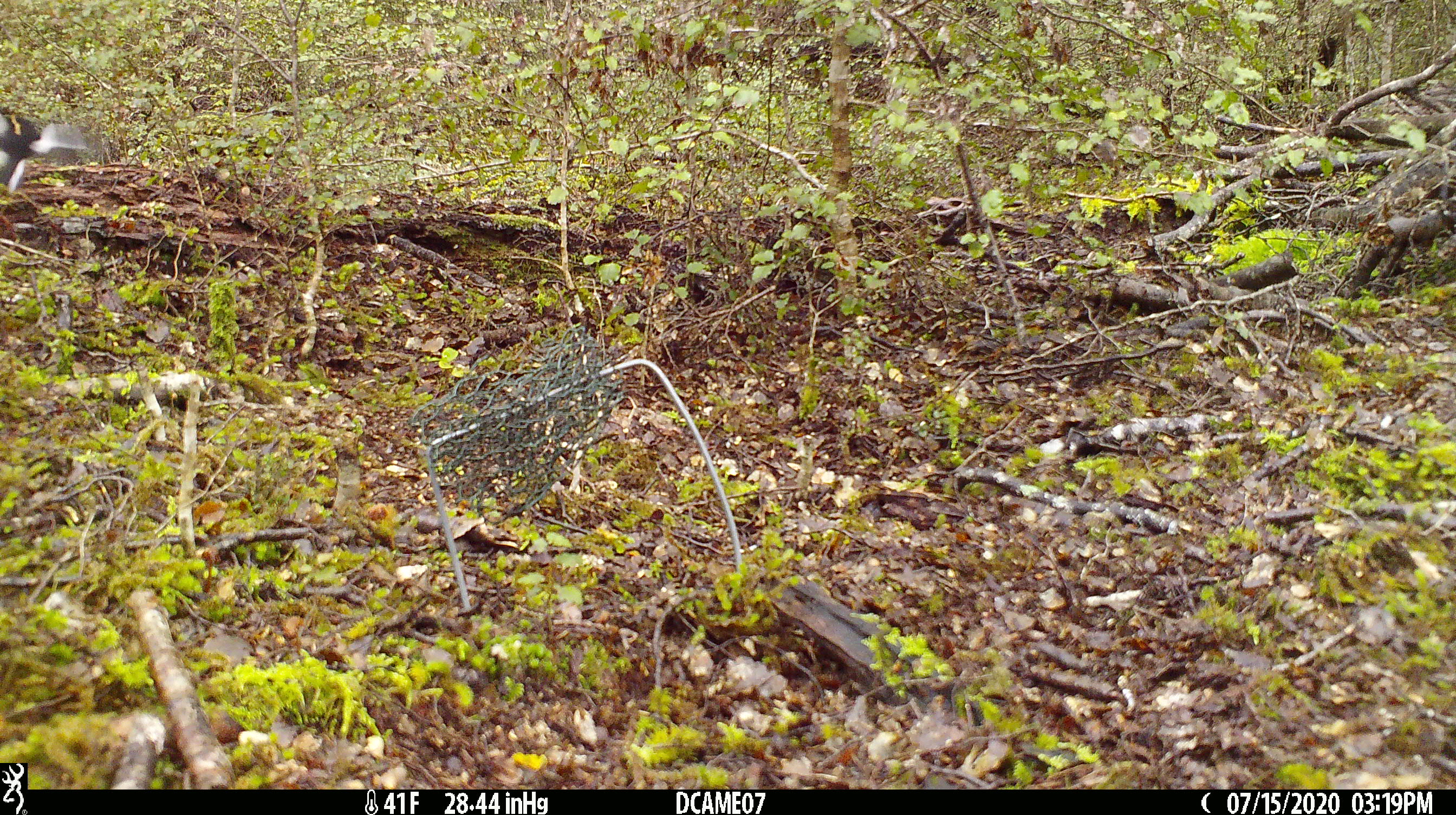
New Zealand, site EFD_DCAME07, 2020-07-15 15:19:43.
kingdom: Animalia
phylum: Chordata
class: Aves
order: Passeriformes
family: Petroicidae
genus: Petroica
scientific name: Petroica macrocephala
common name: tomtit